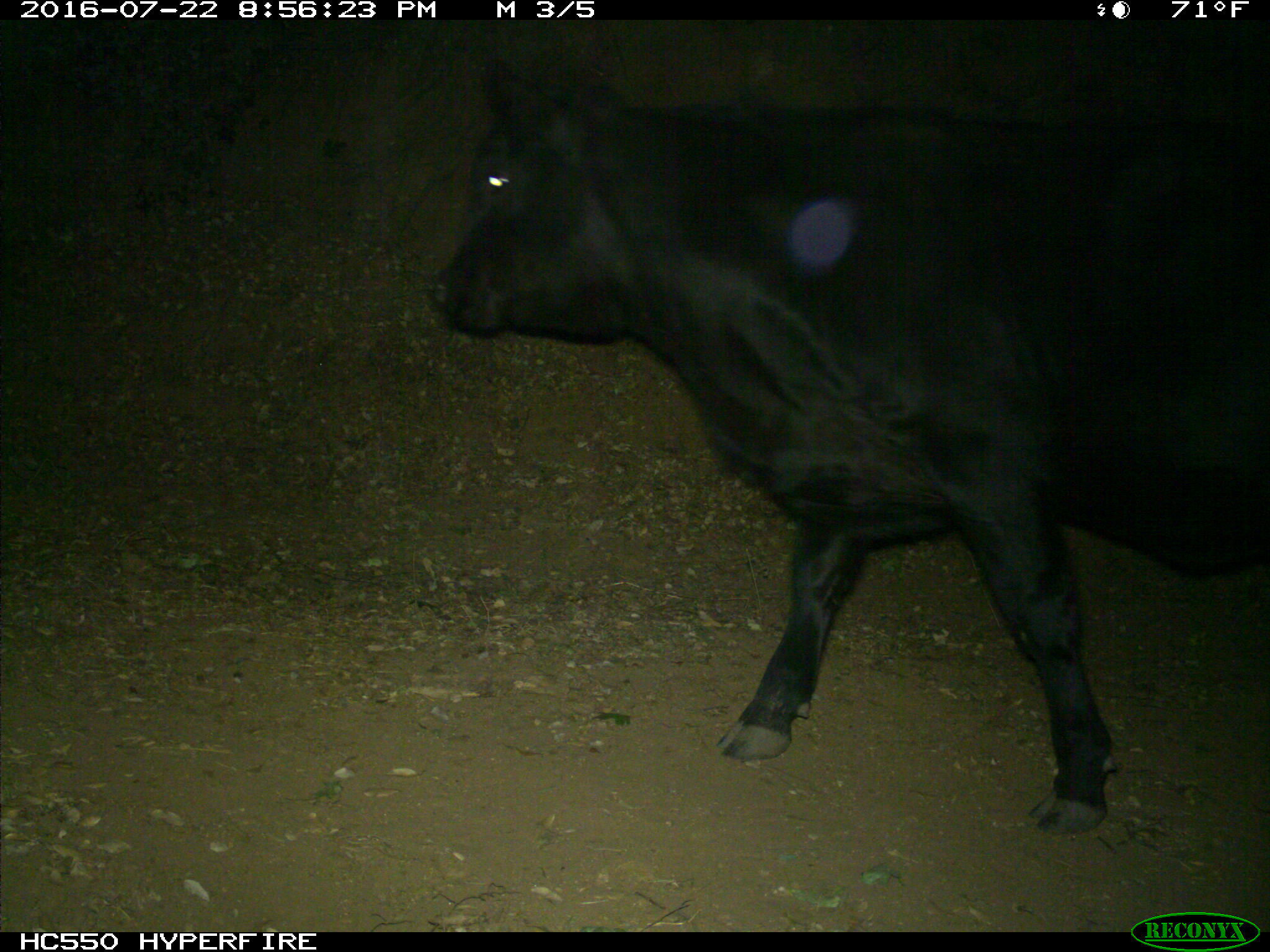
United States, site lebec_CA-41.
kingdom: Animalia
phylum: Chordata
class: Mammalia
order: Artiodactyla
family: Bovidae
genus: Bos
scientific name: Bos taurus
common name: domestic cow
Bos taurus (domestic cow).